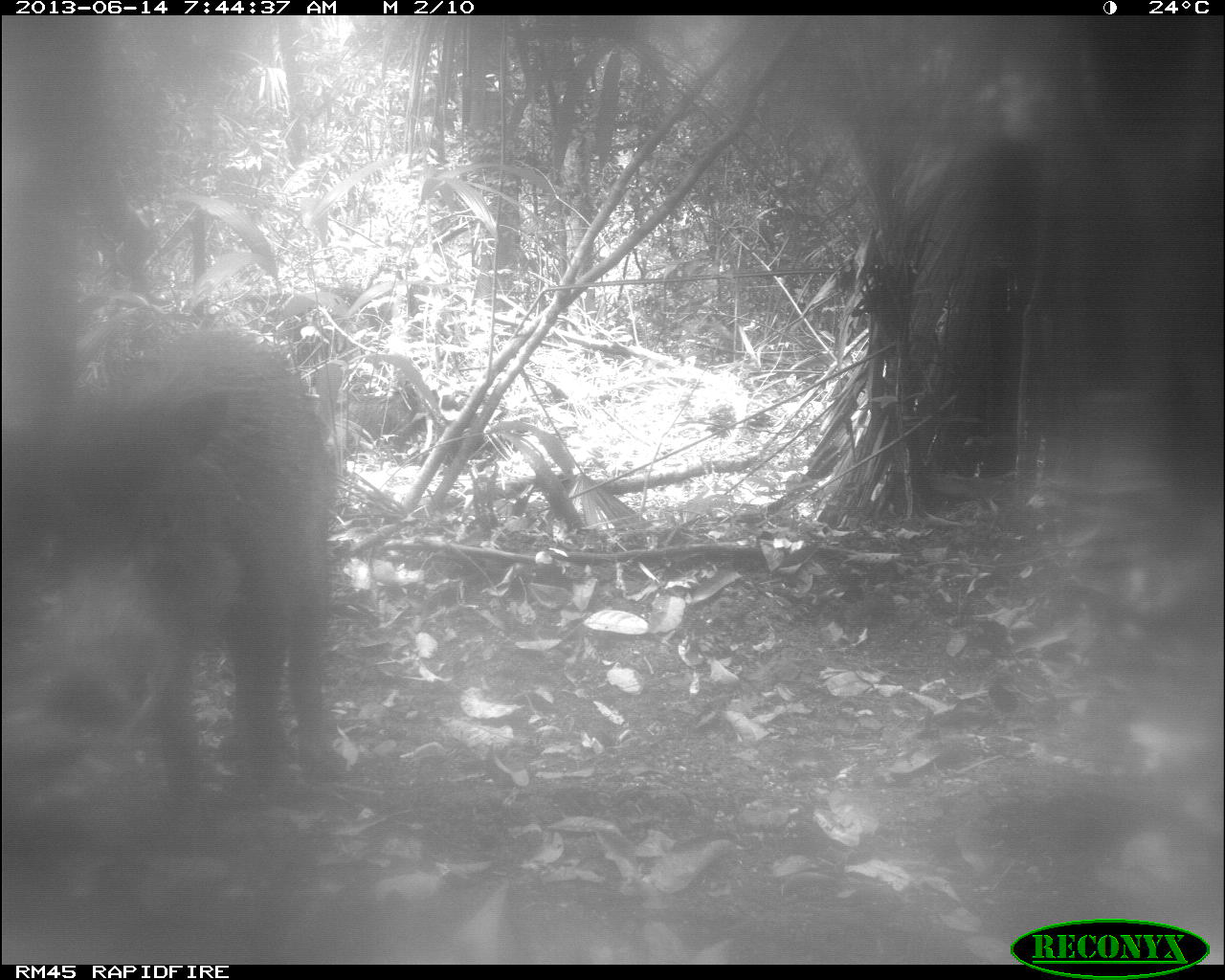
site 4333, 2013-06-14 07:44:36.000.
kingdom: Animalia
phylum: Chordata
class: Mammalia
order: Artiodactyla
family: Tayassuidae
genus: Tayassu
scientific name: Tayassu pecari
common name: white-lipped peccary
Tayassu pecari (white-lipped peccary), count 3.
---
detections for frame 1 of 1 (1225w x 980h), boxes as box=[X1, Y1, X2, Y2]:
tayassu pecari: box=[102, 334, 369, 805]